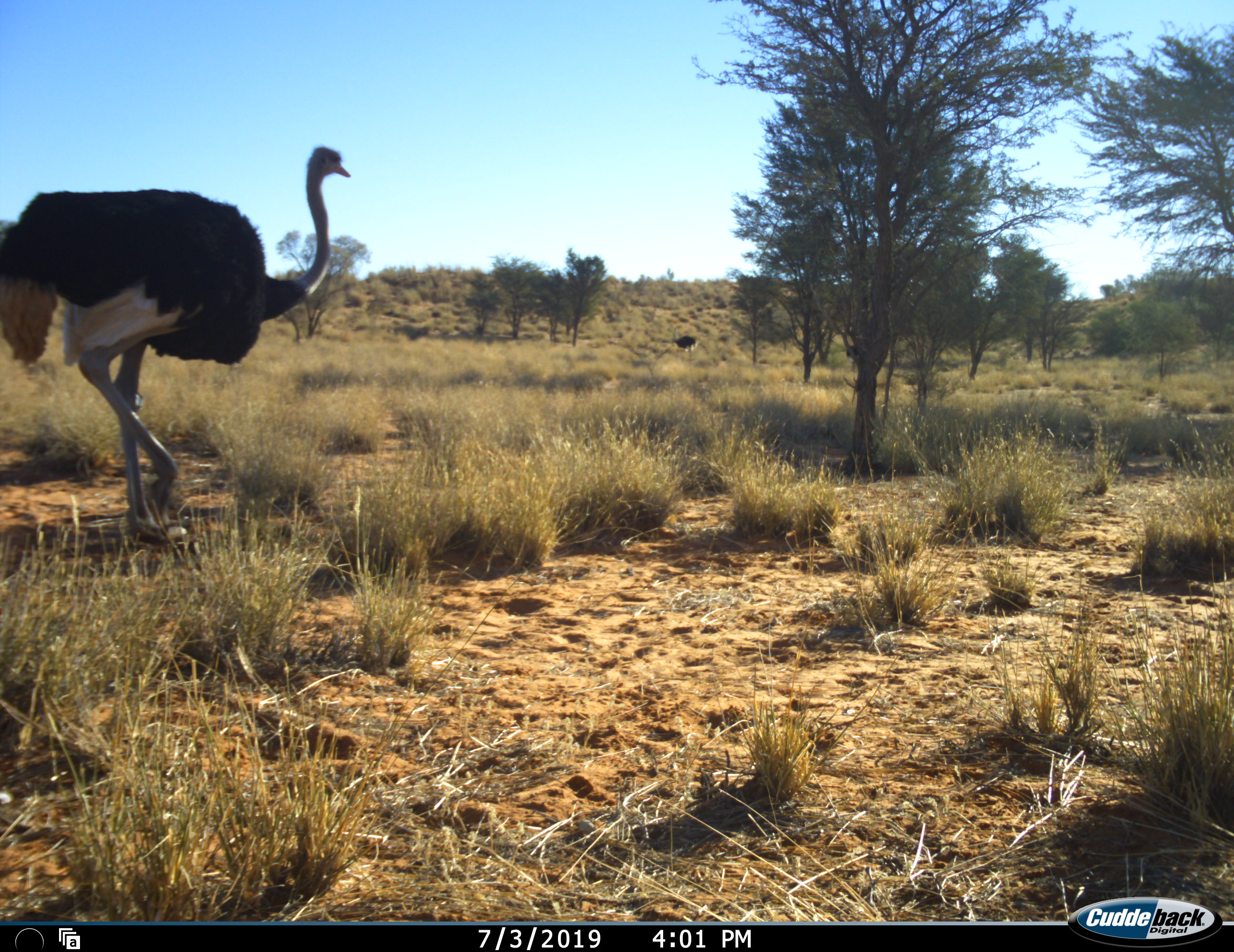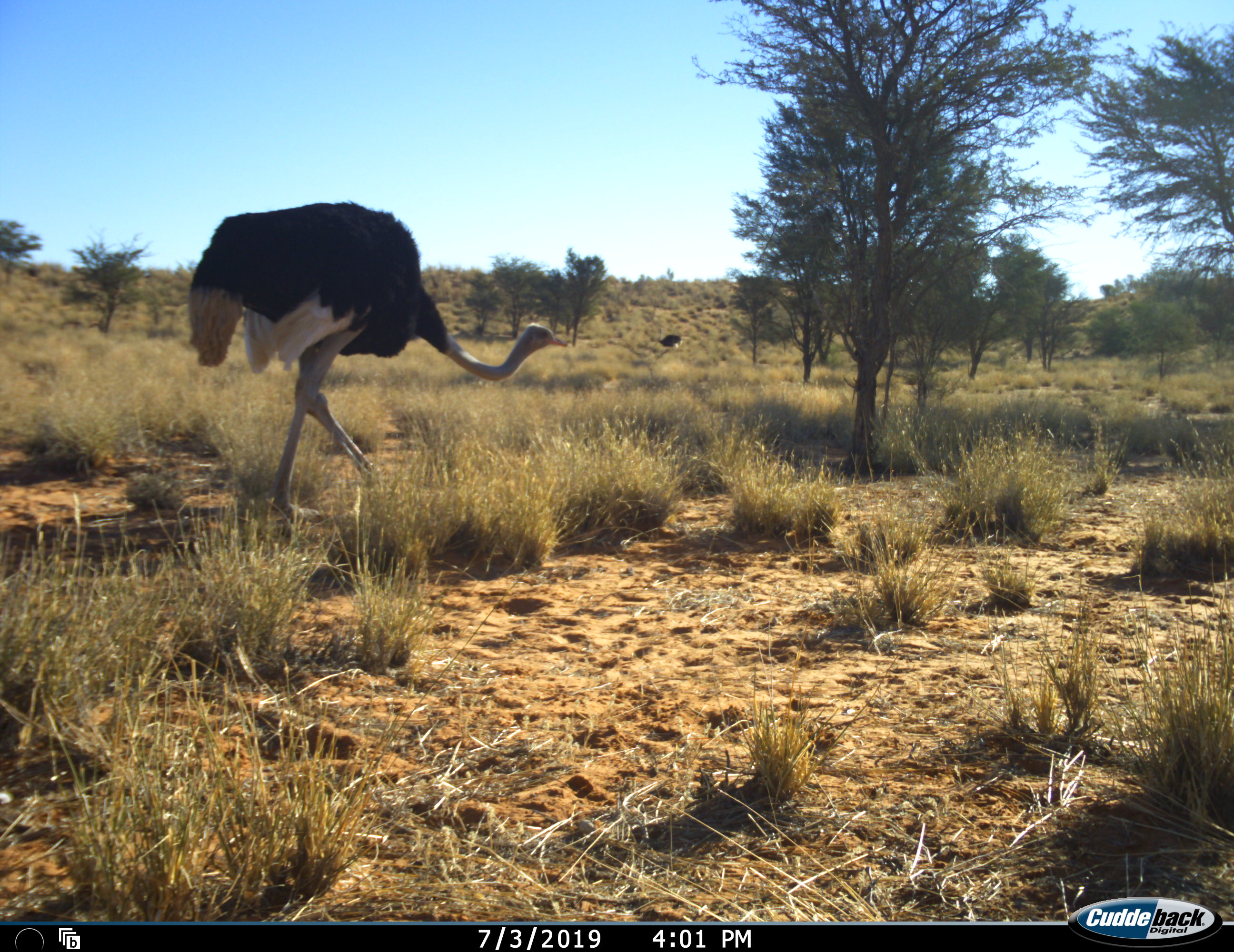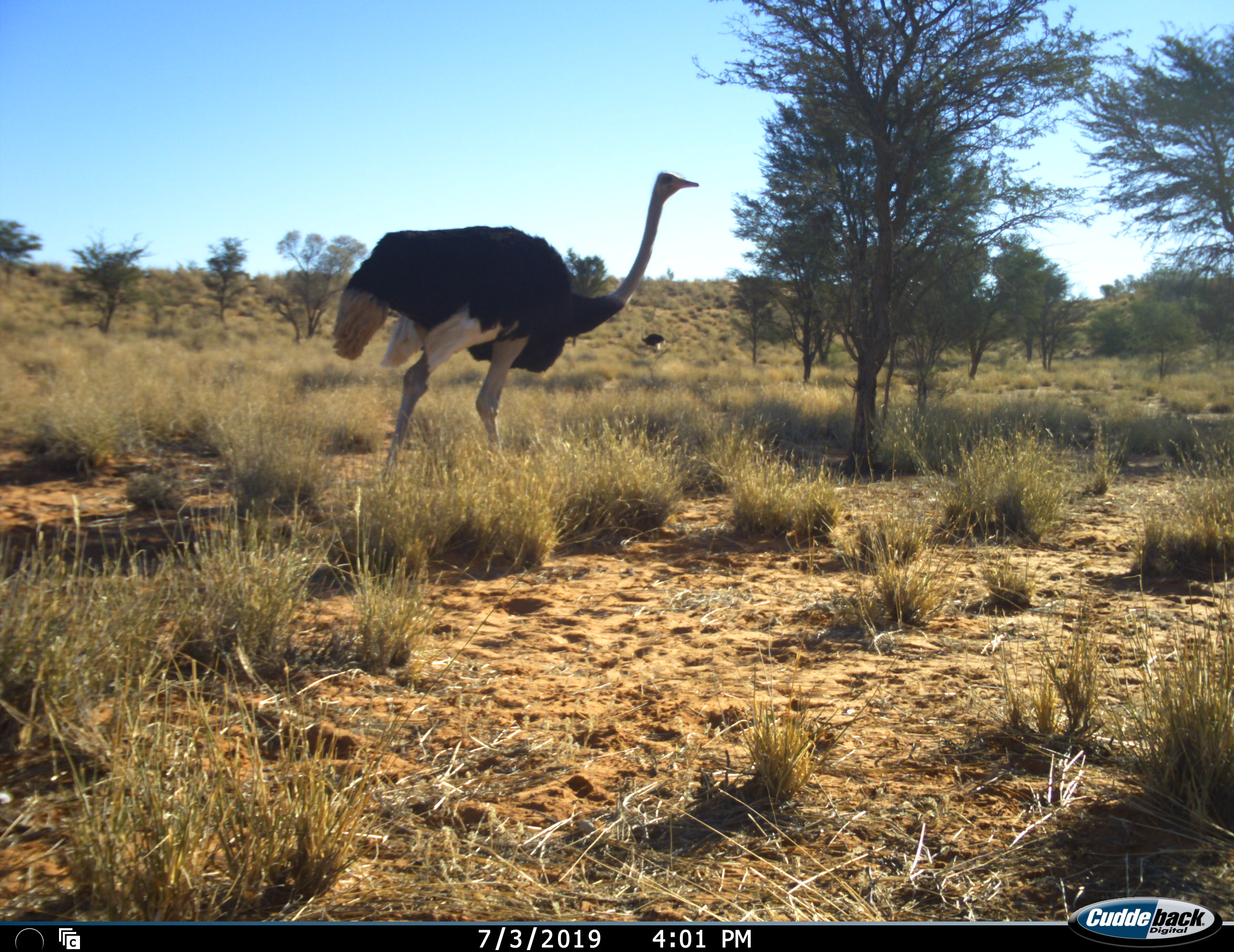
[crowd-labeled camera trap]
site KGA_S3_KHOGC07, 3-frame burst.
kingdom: Animalia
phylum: Chordata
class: Aves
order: Struthioniformes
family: Struthionidae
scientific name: Struthionidae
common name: ostrich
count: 2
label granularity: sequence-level